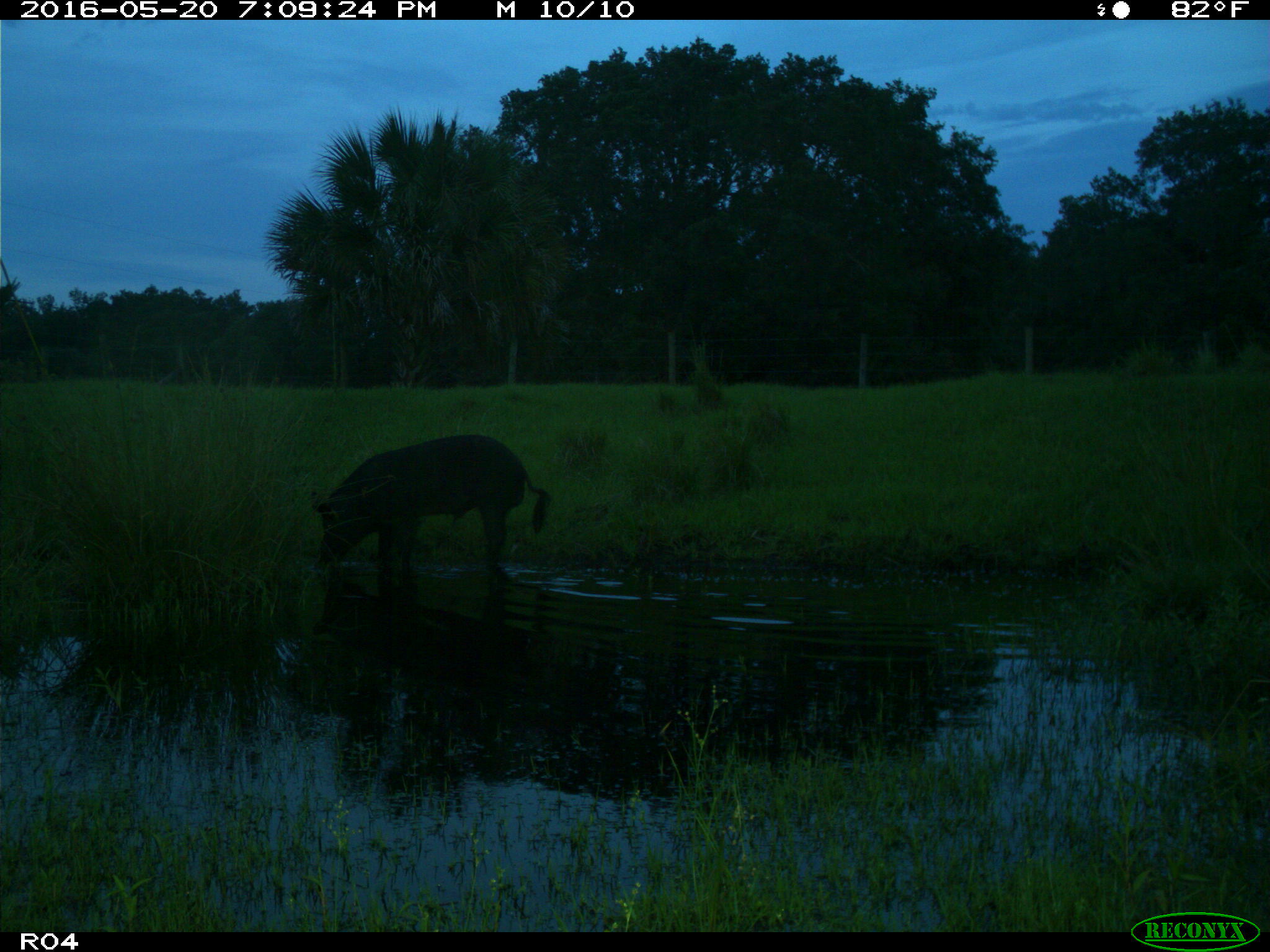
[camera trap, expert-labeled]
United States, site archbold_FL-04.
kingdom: Animalia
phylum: Chordata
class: Mammalia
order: Artiodactyla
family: Suidae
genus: Sus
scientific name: Sus scrofa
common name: wild boar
Sus scrofa (wild boar).